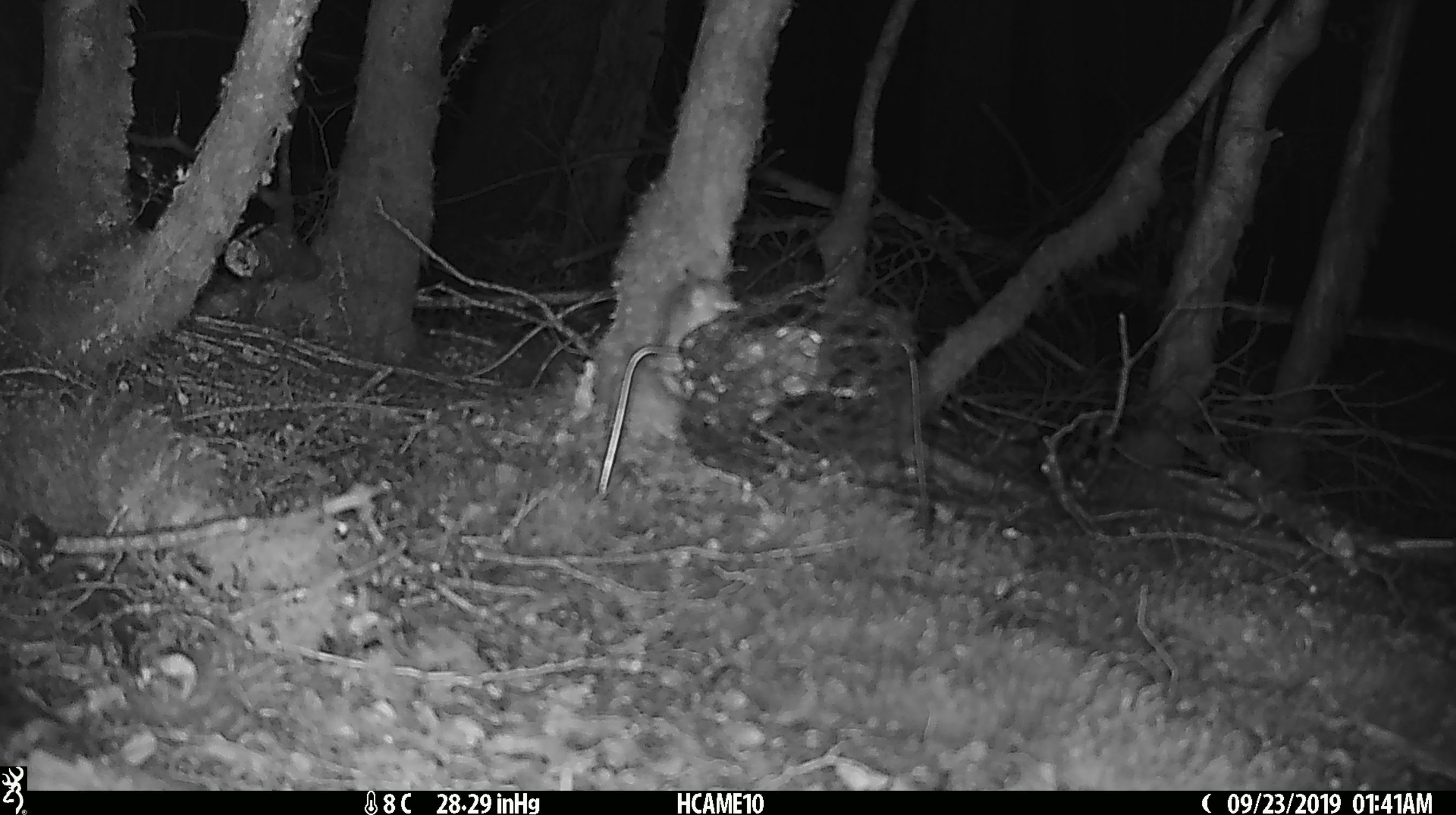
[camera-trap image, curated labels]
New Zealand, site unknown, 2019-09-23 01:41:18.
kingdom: Animalia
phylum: Chordata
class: Mammalia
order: Rodentia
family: Muridae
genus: Mus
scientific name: Mus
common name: mouse